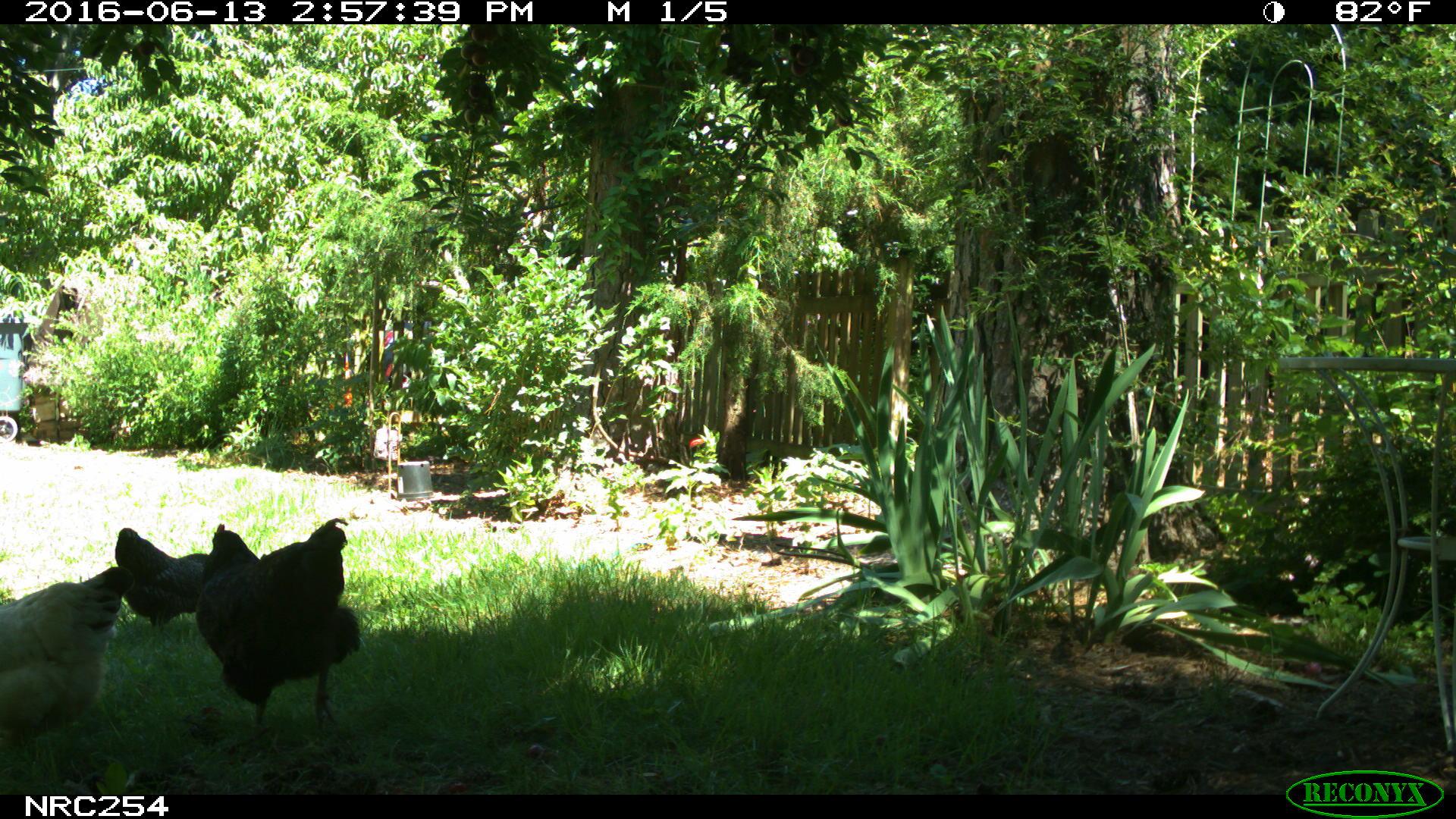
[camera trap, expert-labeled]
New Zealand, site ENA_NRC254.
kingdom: Animalia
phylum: Chordata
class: Aves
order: Galliformes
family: Phasianidae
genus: Gallus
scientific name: Gallus gallus domesticus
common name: chicken